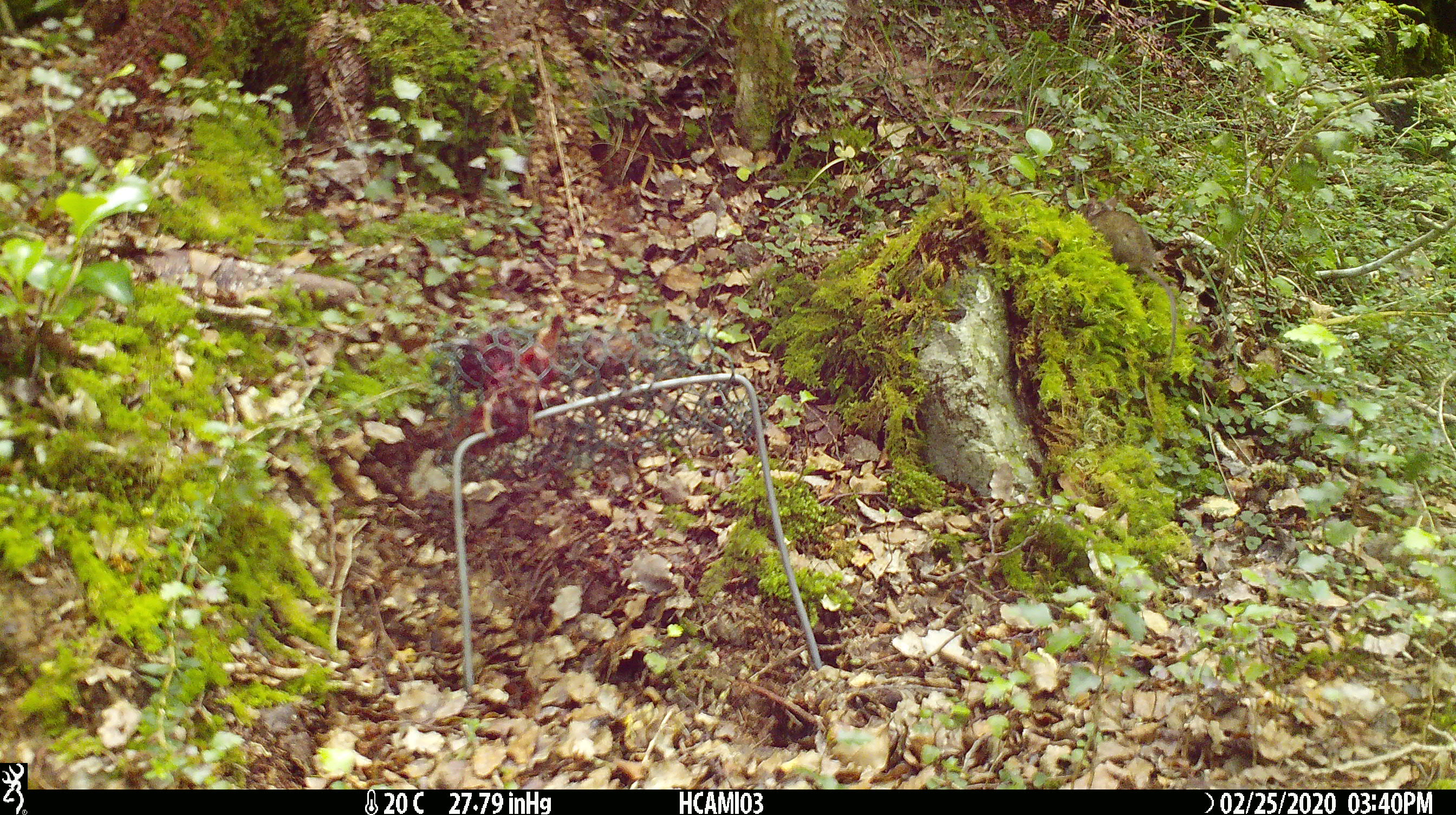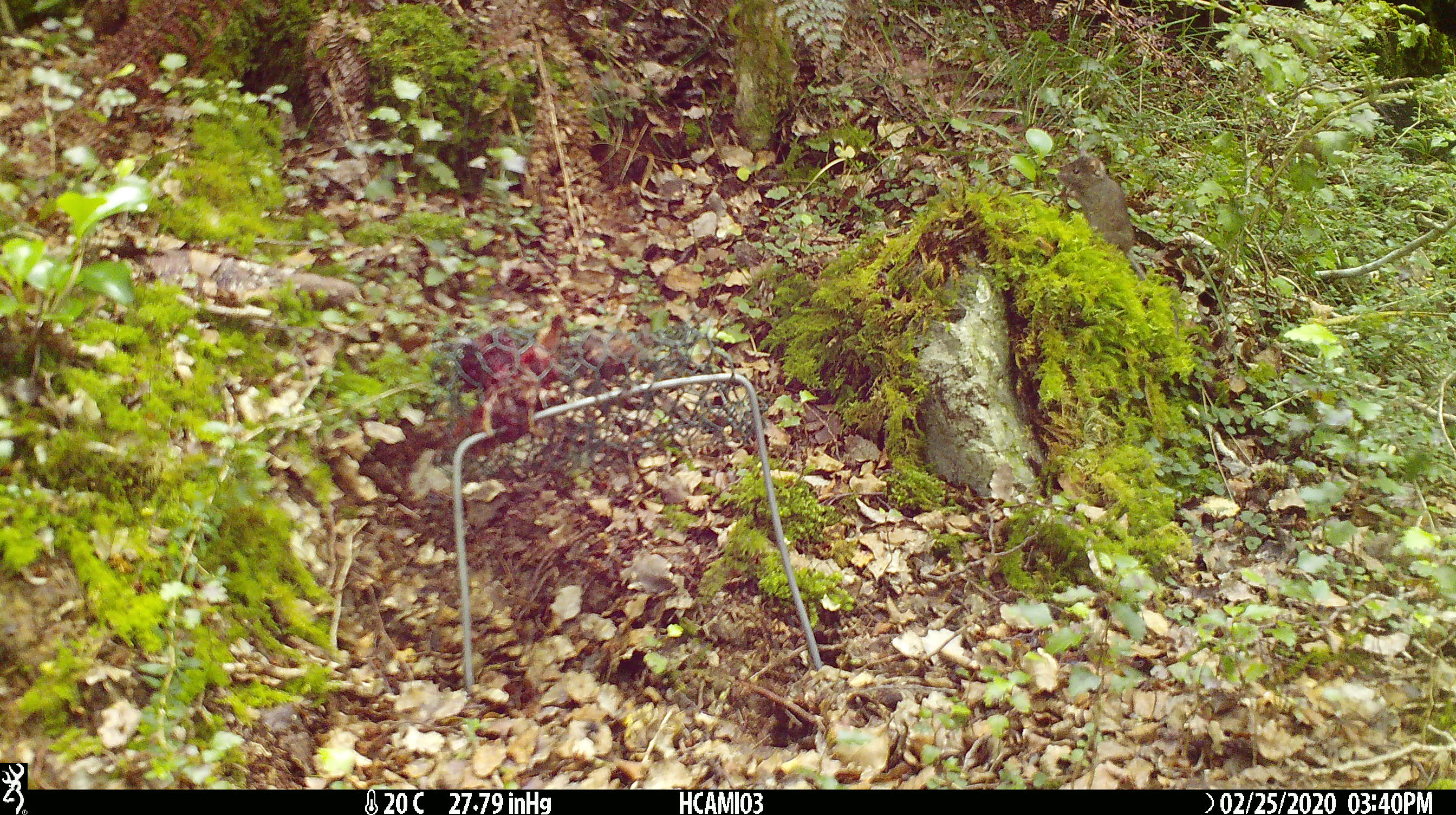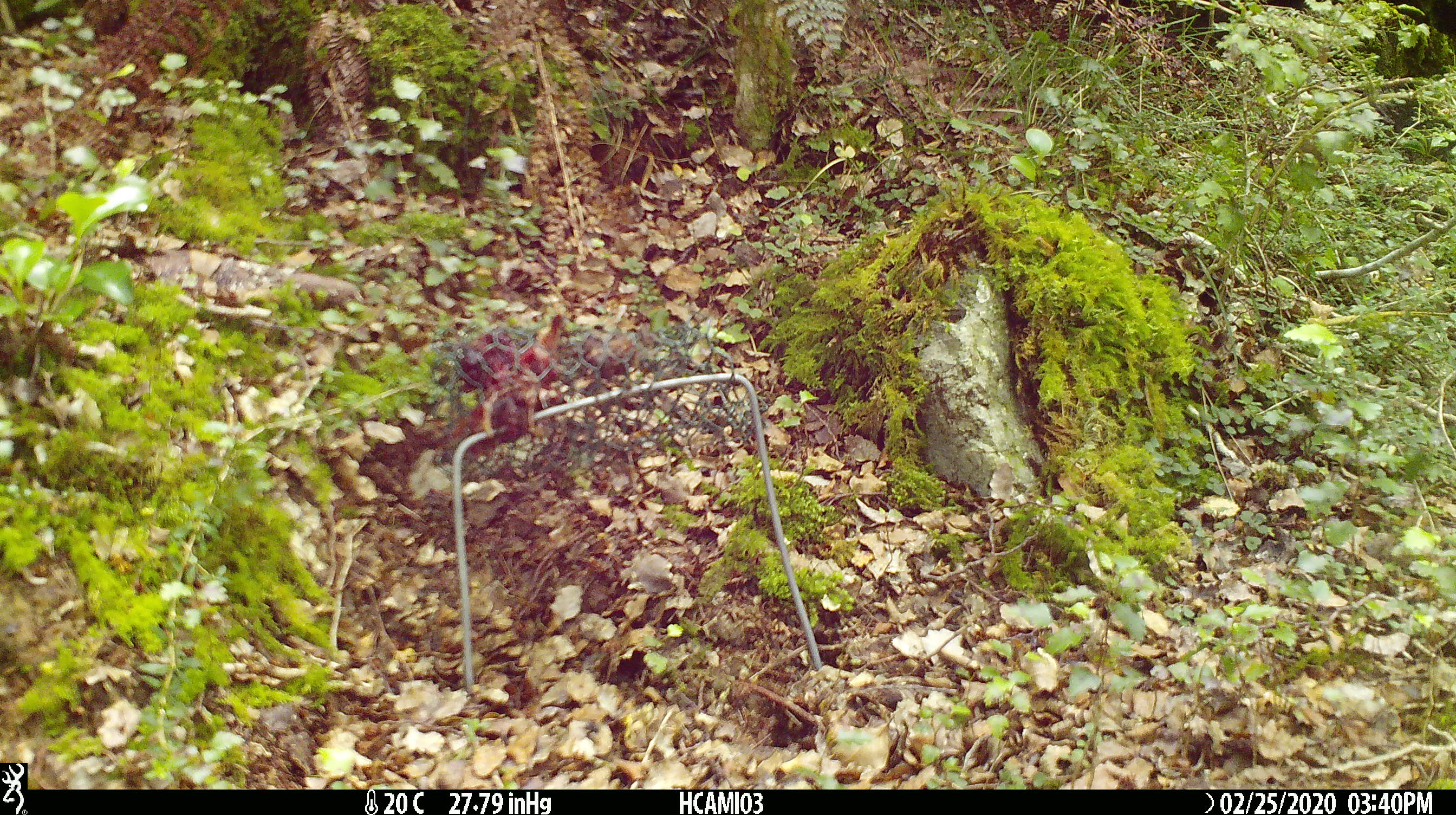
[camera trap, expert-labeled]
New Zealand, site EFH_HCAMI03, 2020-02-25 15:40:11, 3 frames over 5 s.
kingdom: Animalia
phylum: Chordata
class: Mammalia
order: Rodentia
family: Muridae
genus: Mus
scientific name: Mus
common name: mouse